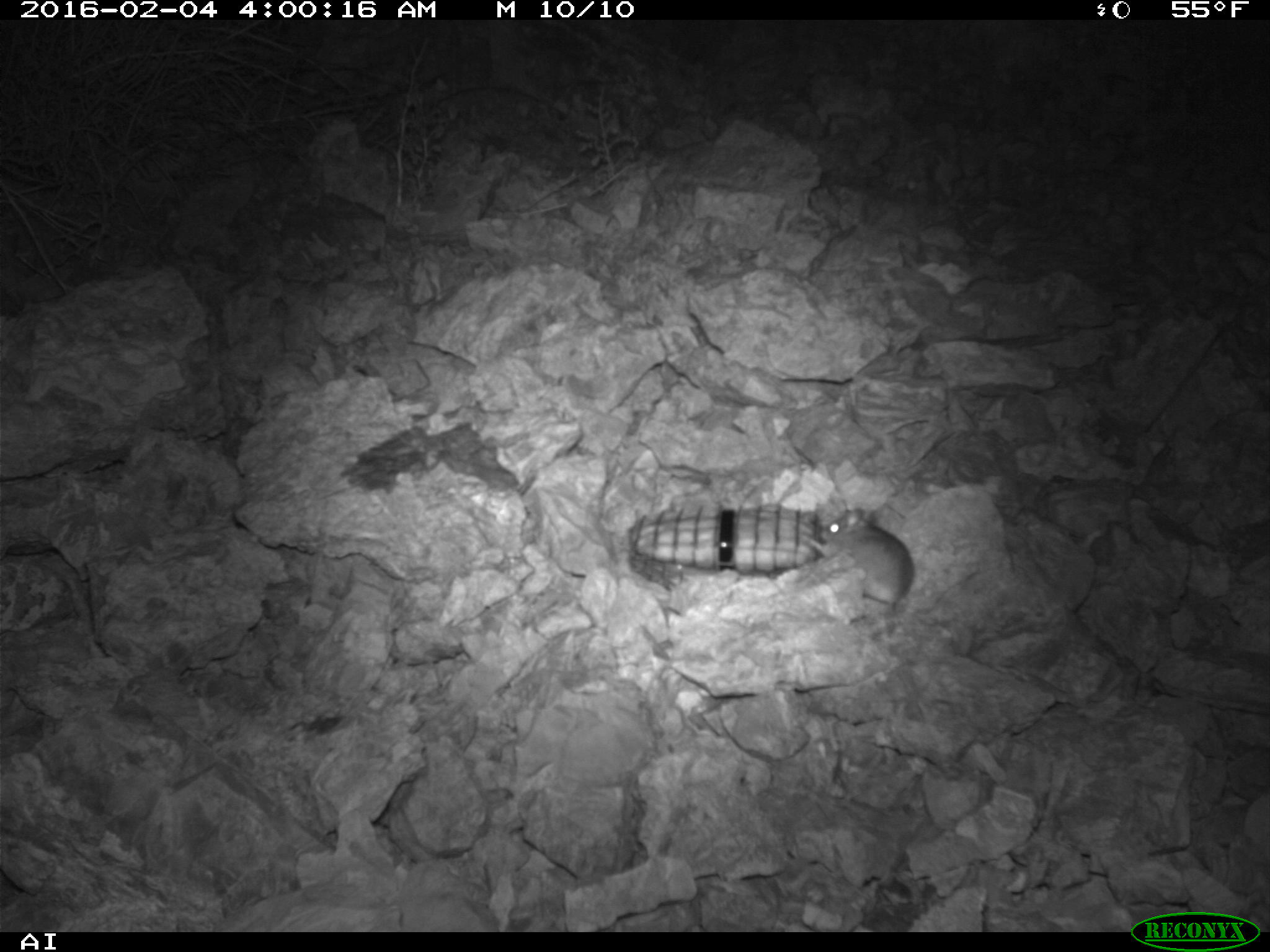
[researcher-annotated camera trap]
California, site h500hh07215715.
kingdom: Animalia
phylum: Chordata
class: Mammalia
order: Rodentia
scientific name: Rodentia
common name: rodent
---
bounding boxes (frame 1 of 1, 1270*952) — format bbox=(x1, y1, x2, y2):
rodent: bbox=(798, 506, 984, 614)